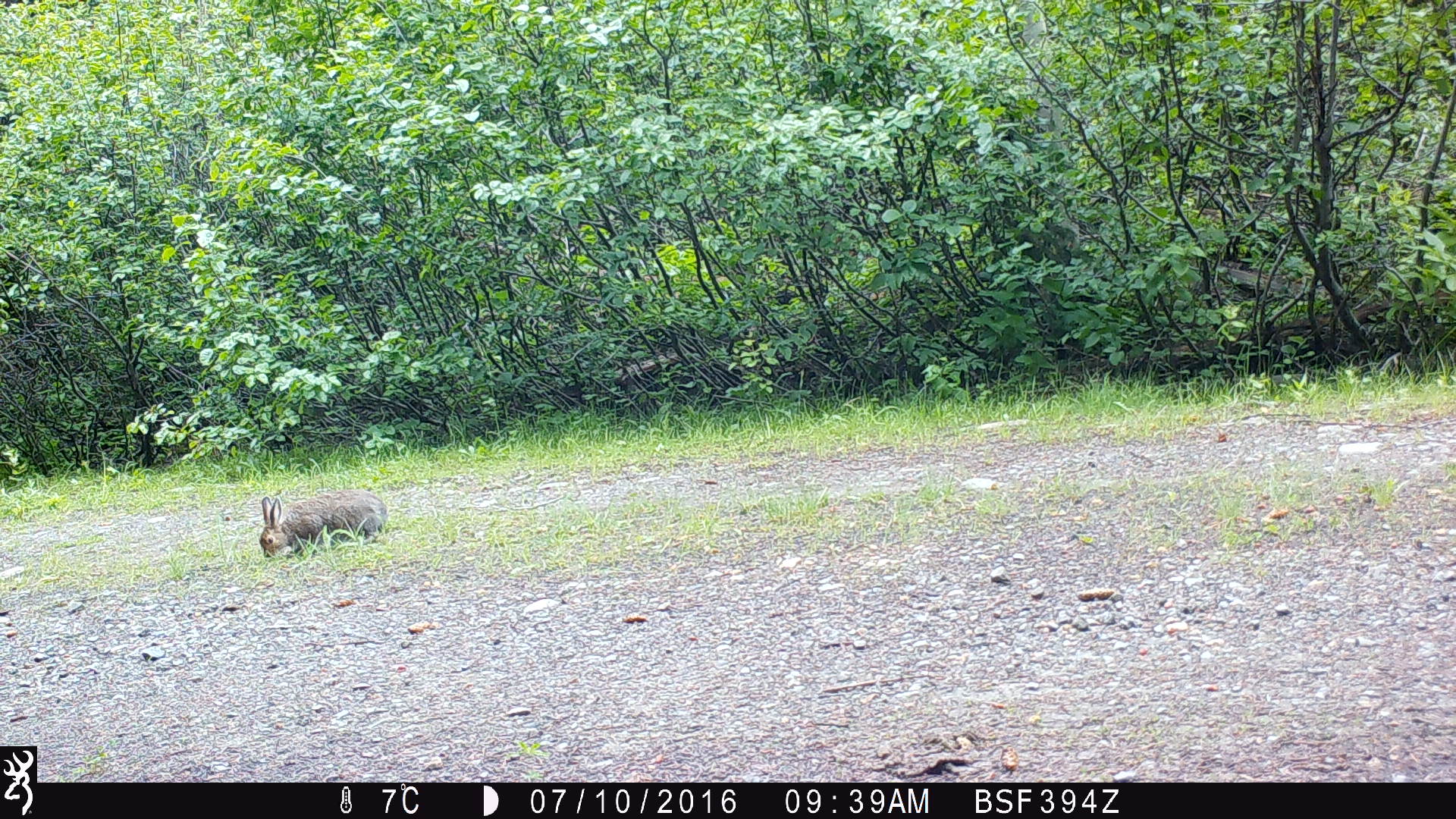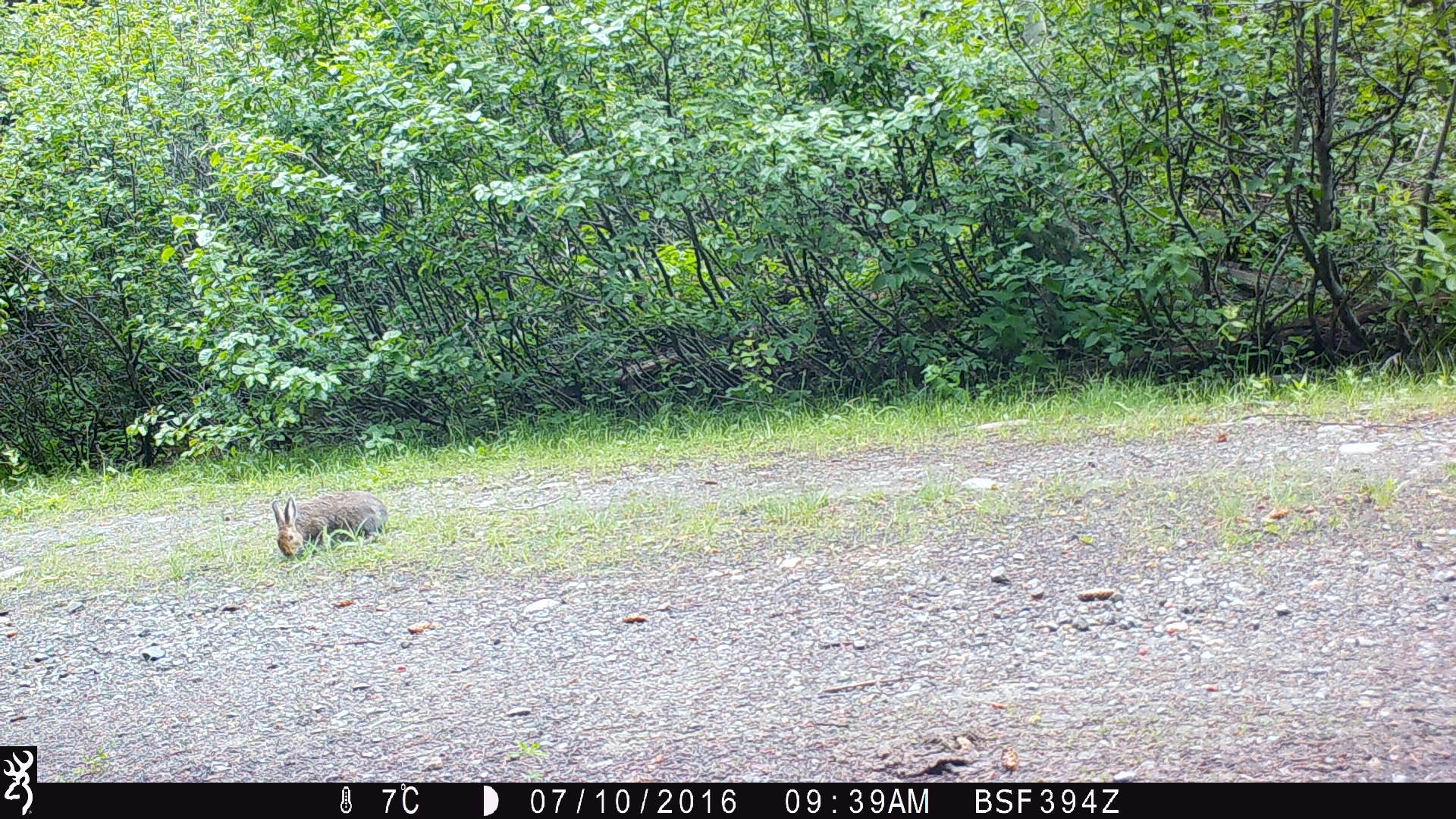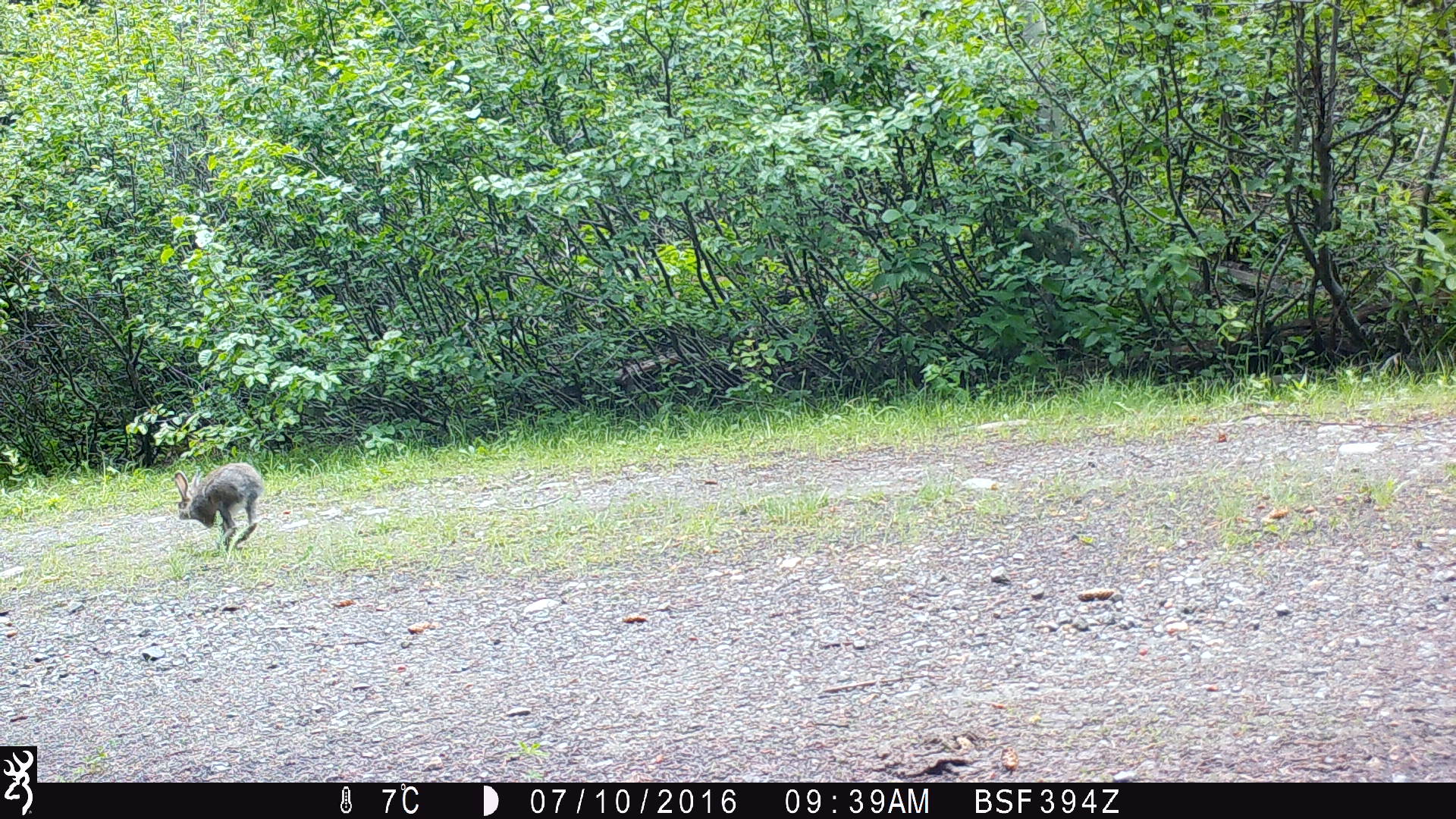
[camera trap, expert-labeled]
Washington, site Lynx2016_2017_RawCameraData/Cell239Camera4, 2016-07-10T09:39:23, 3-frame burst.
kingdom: Animalia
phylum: Chordata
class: Mammalia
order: Lagomorpha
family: Leporidae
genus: Lepus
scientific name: Lepus americanus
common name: snowshoe hare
Lepus americanus (snowshoe hare). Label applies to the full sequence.